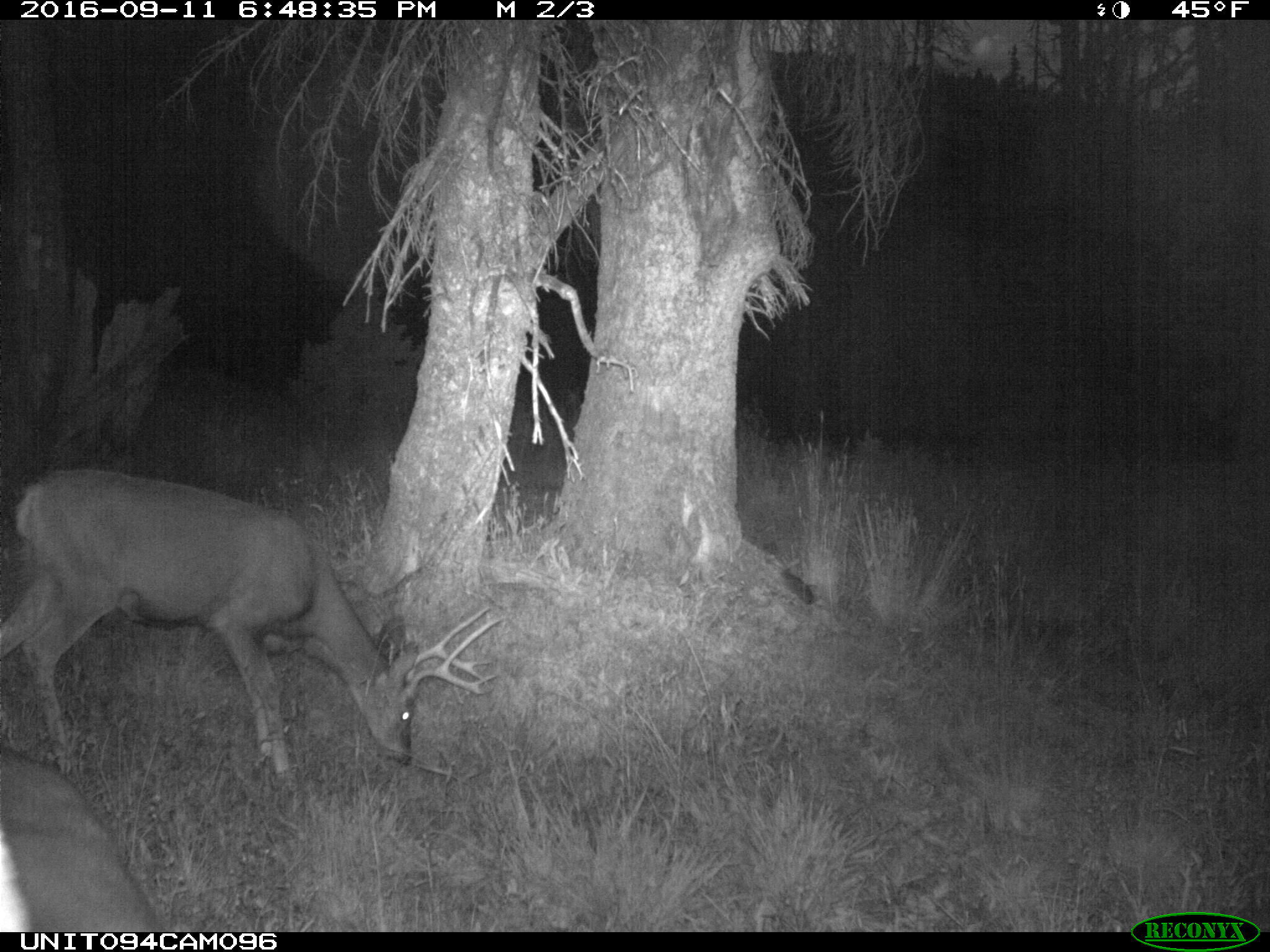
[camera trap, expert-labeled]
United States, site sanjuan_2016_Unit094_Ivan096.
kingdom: Animalia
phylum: Chordata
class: Mammalia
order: Artiodactyla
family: Cervidae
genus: Odocoileus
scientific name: Odocoileus hemionus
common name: mule deer